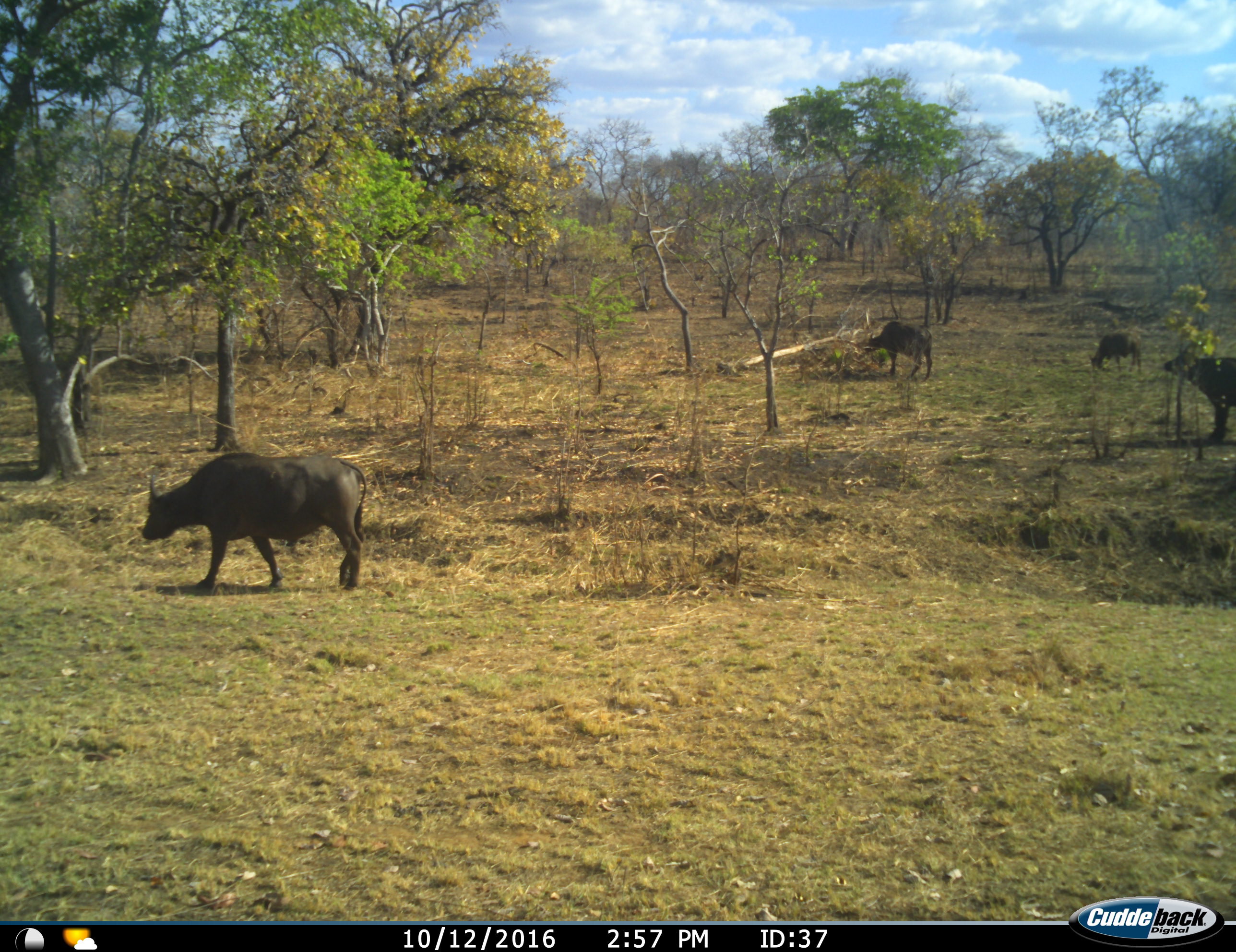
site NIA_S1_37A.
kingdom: Animalia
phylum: Chordata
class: Mammalia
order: Artiodactyla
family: Bovidae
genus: Syncerus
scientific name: Syncerus caffer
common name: african buffalo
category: buffalo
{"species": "buffalo (african buffalo) (Syncerus caffer)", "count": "4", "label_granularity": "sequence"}